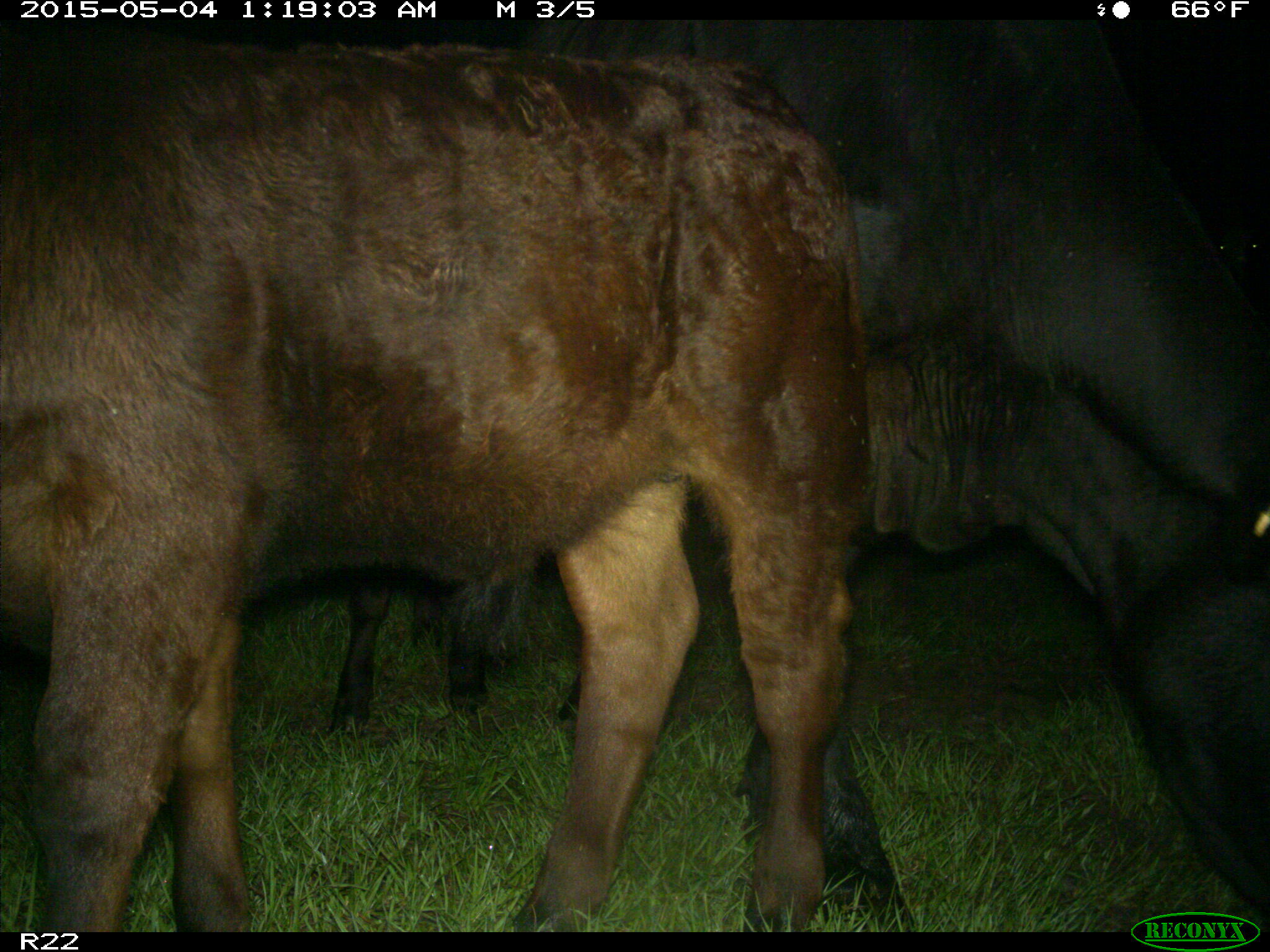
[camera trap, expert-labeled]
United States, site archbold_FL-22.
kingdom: Animalia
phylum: Chordata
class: Mammalia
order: Artiodactyla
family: Bovidae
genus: Bos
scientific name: Bos taurus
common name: domestic cow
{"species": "Bos taurus (domestic cow)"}